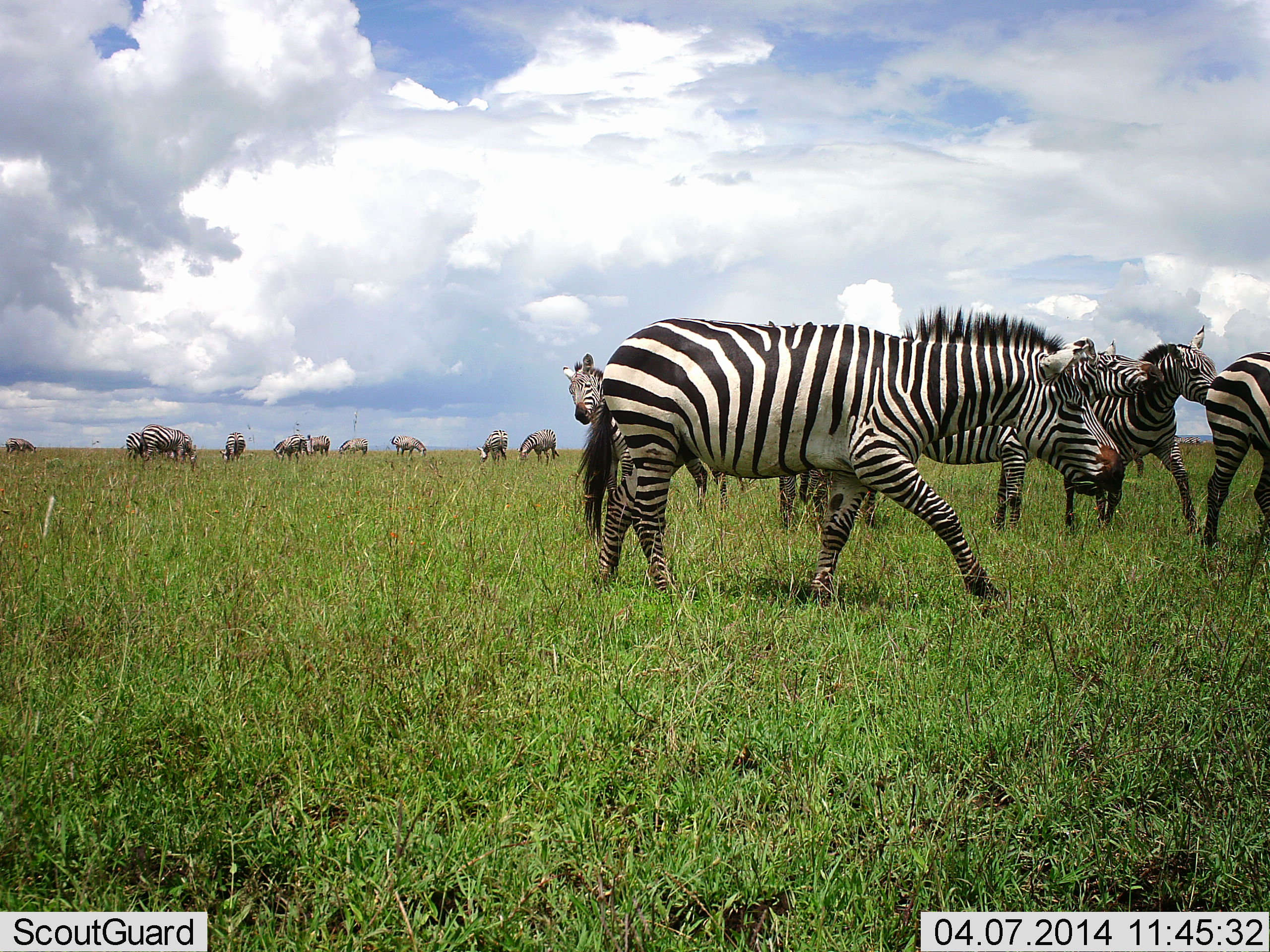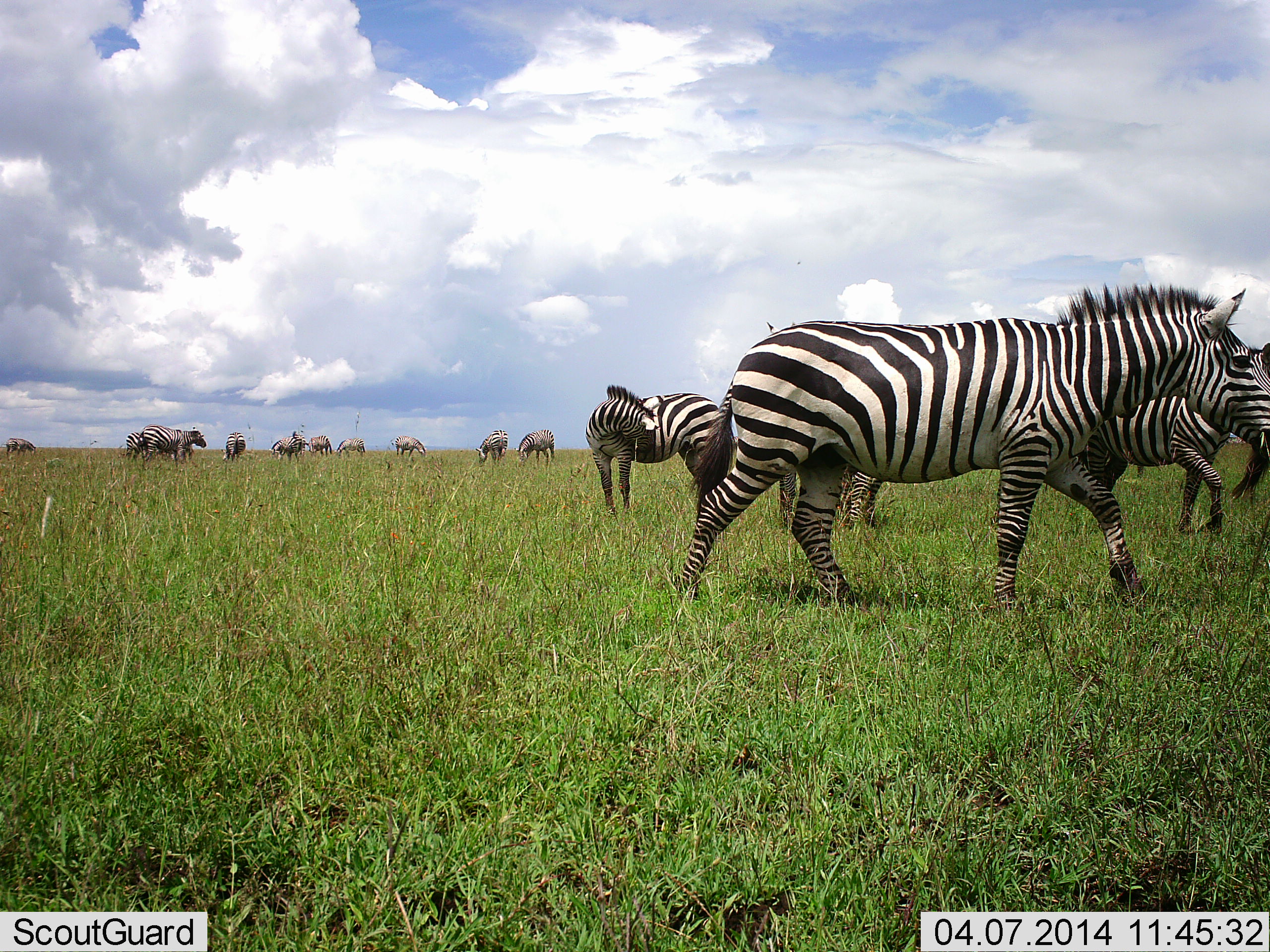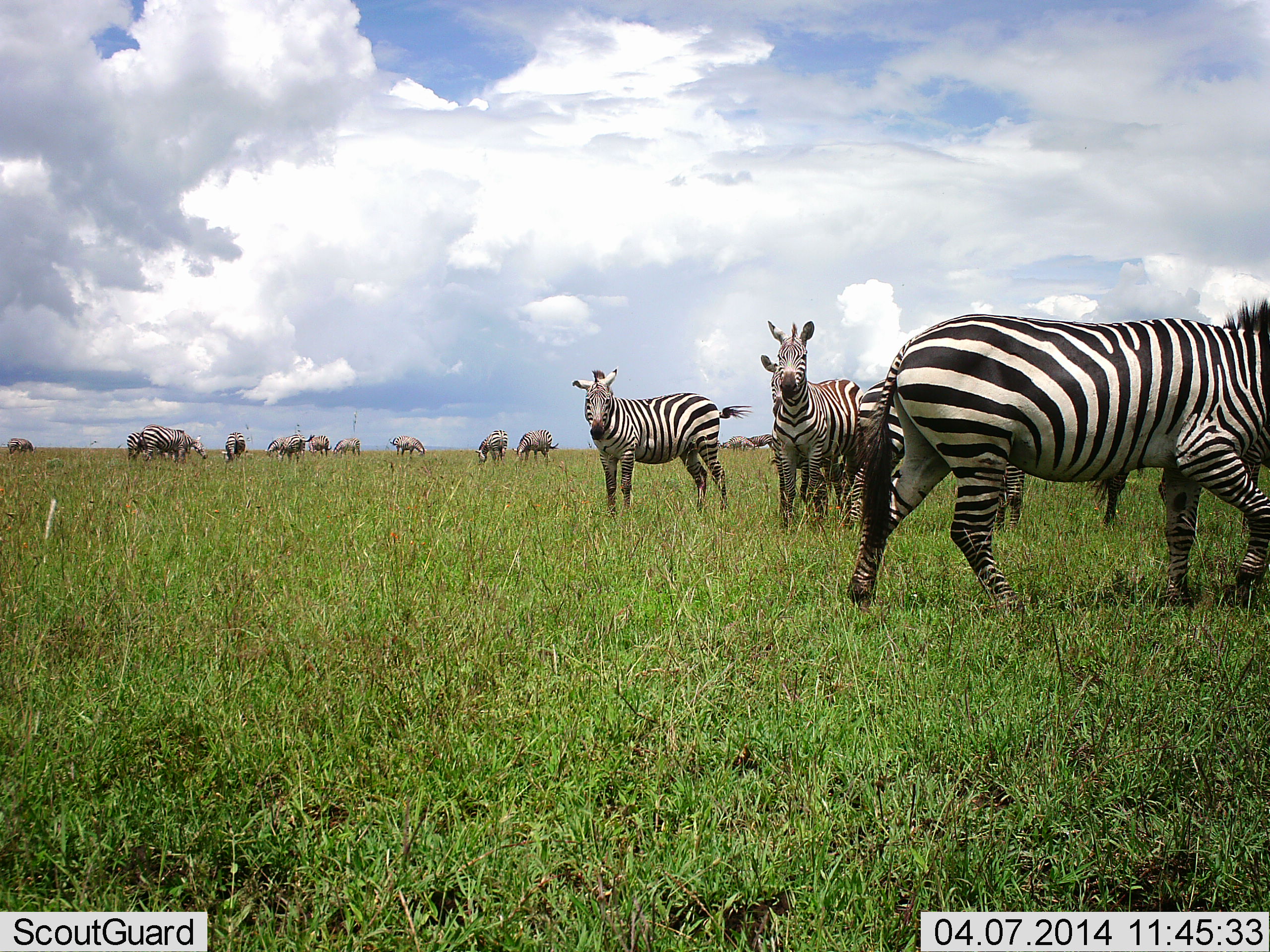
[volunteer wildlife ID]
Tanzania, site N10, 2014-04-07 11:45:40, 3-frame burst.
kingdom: Animalia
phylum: Chordata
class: Mammalia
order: Perissodactyla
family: Equidae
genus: Equus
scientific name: Equus quagga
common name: plains zebra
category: zebra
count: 11-50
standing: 73%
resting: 0%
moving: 82%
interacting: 0%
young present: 0%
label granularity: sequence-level